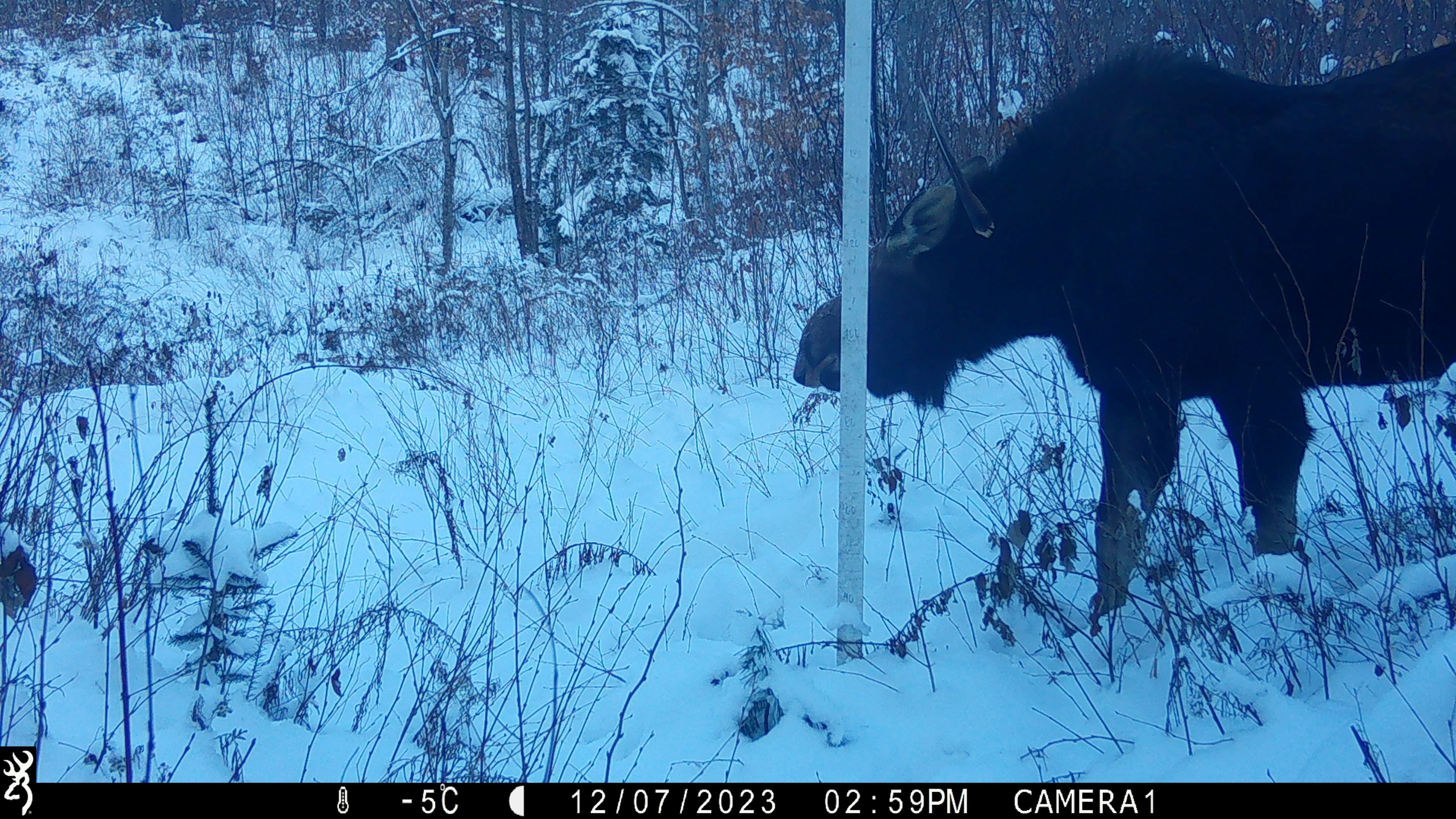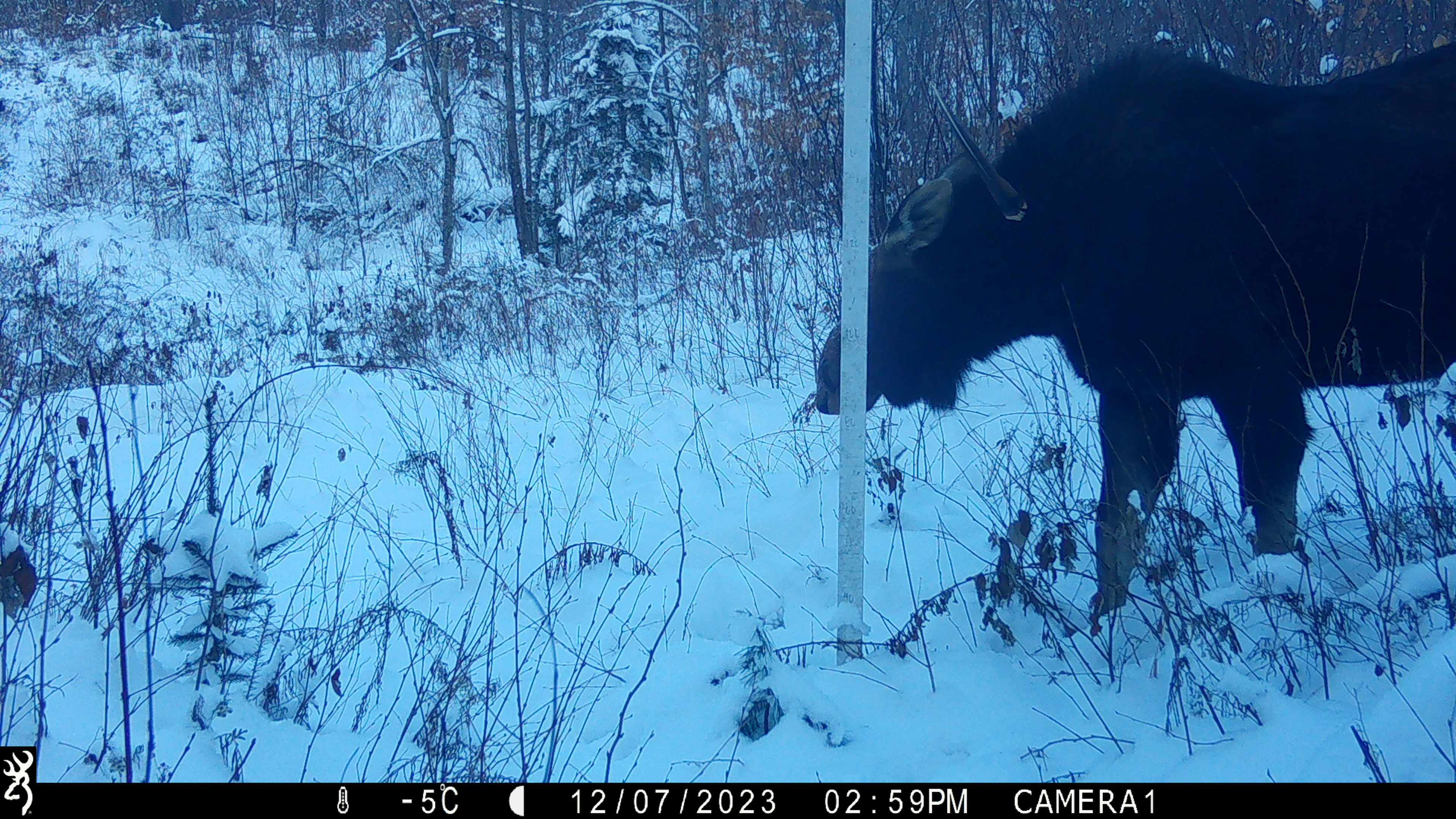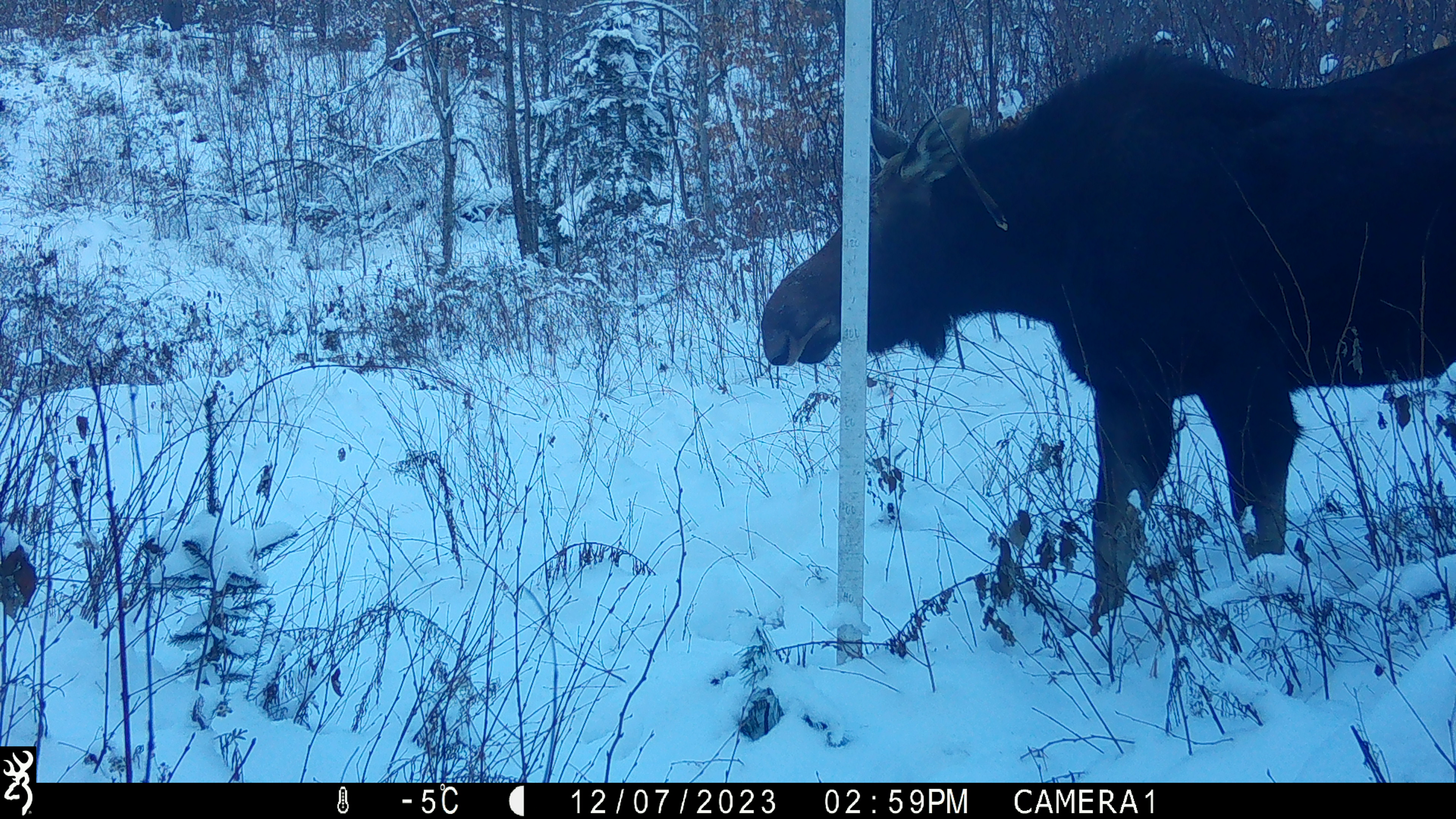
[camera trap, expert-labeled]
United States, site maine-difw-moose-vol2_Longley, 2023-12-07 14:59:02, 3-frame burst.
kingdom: Animalia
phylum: Chordata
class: Mammalia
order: Artiodactyla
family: Cervidae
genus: Alces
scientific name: Alces alces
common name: moose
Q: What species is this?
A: Moose (Alces alces).